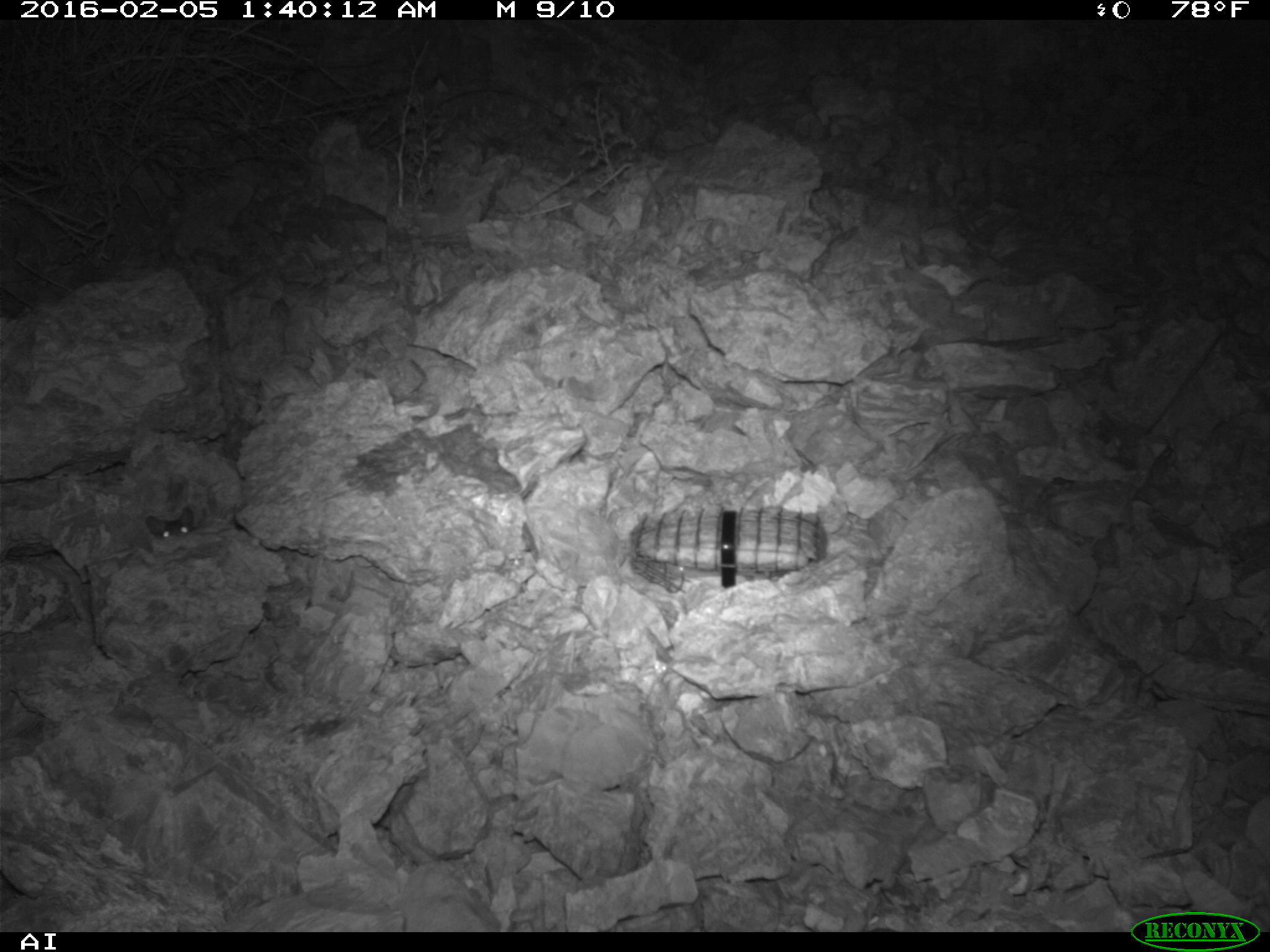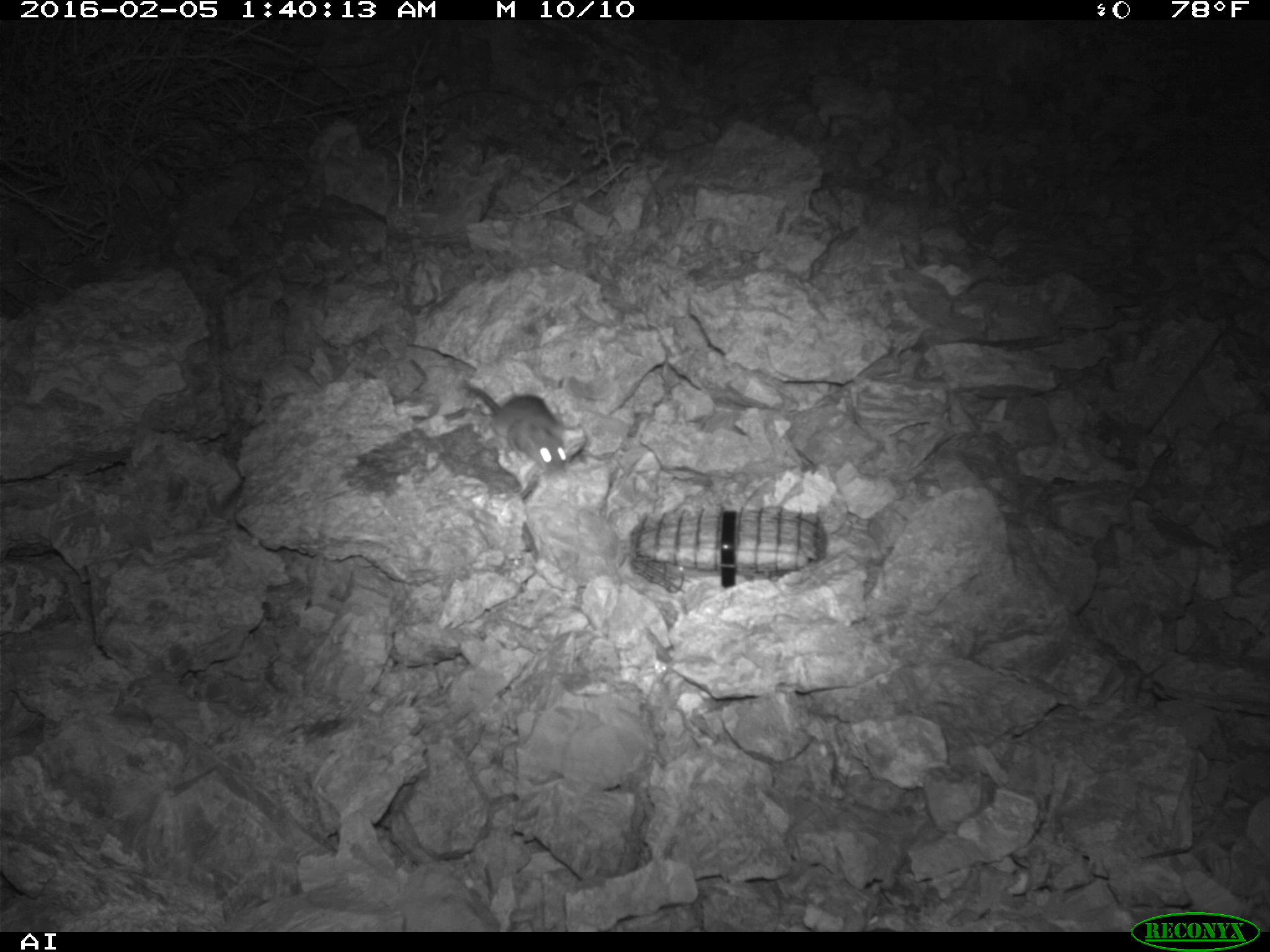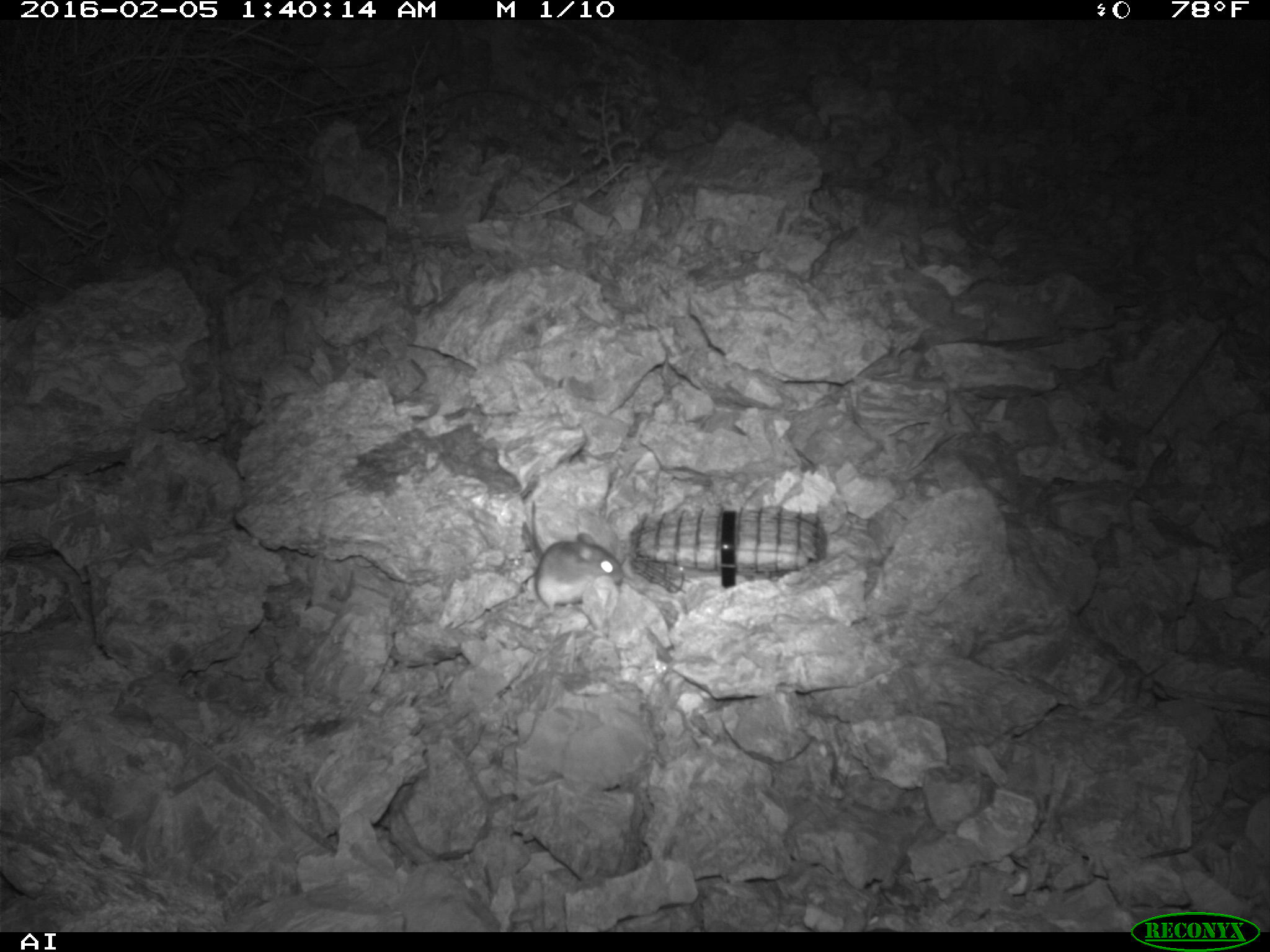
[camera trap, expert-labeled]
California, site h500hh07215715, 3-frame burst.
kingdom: Animalia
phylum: Chordata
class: Mammalia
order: Rodentia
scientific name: Rodentia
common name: rodent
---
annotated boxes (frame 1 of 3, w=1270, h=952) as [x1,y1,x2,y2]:
rodent: [144,505,195,539]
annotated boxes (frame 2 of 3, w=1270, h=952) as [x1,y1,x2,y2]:
rodent: [459,382,570,479]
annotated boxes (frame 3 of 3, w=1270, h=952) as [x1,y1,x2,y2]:
rodent: [531,500,623,612]